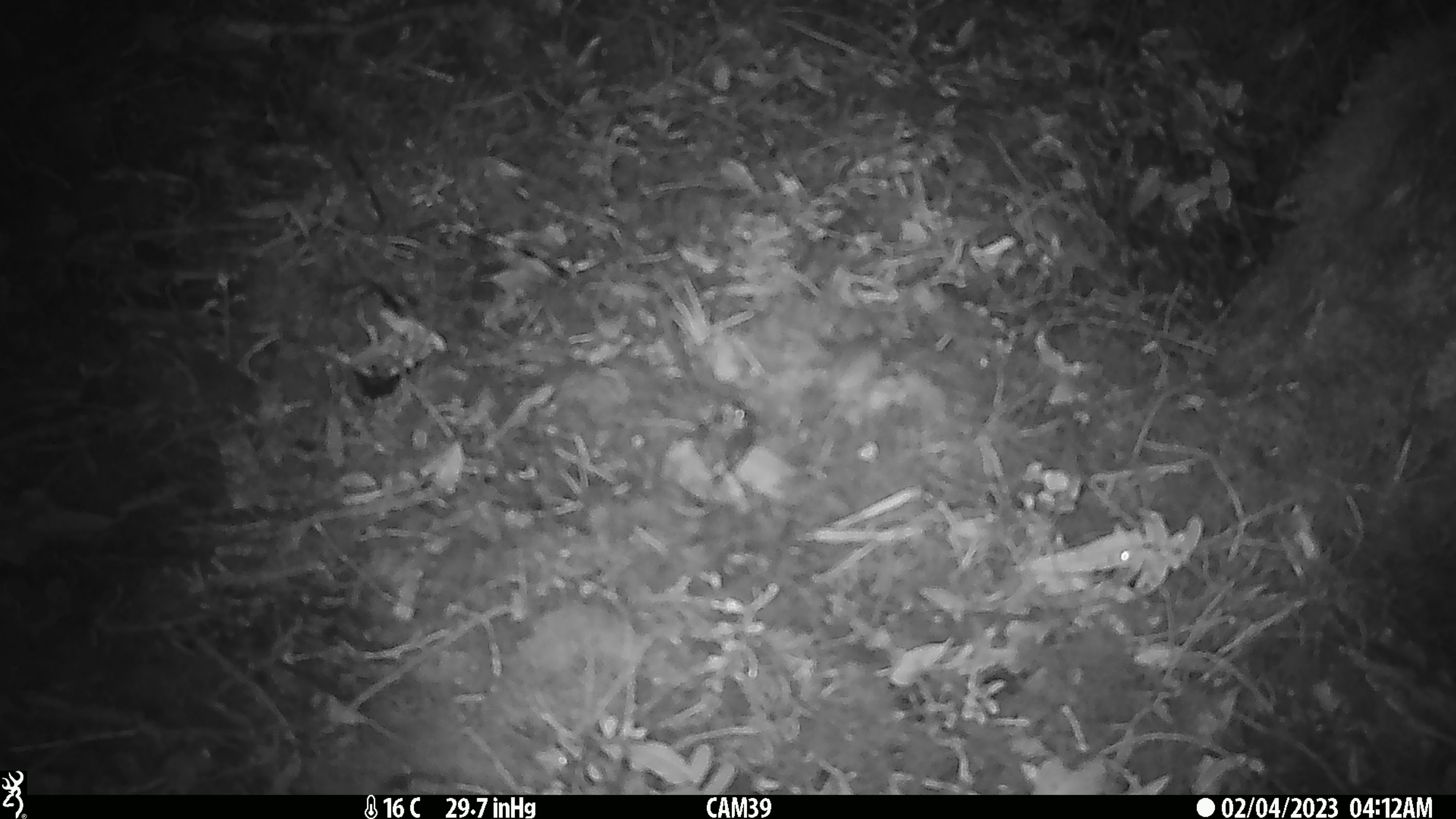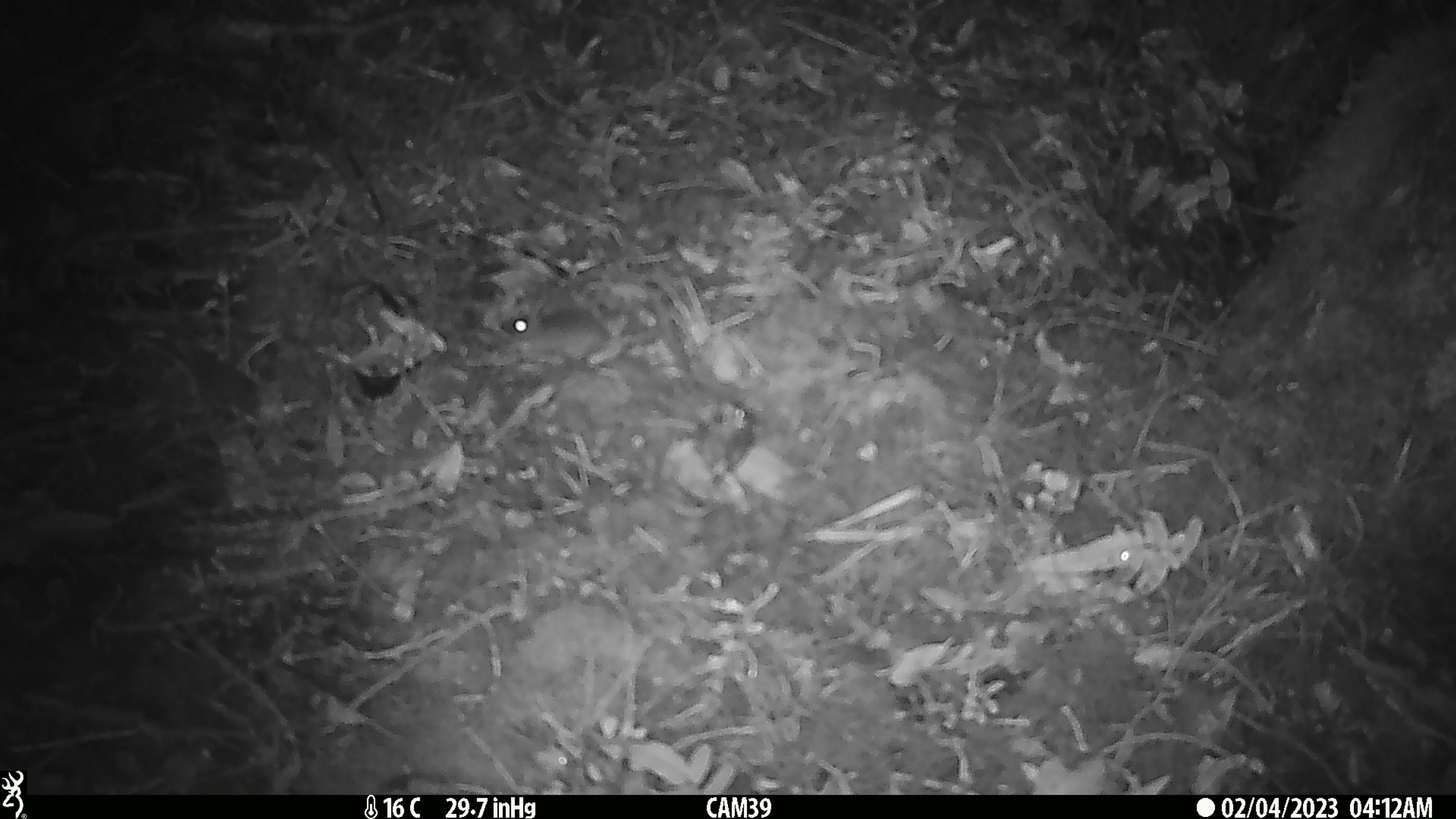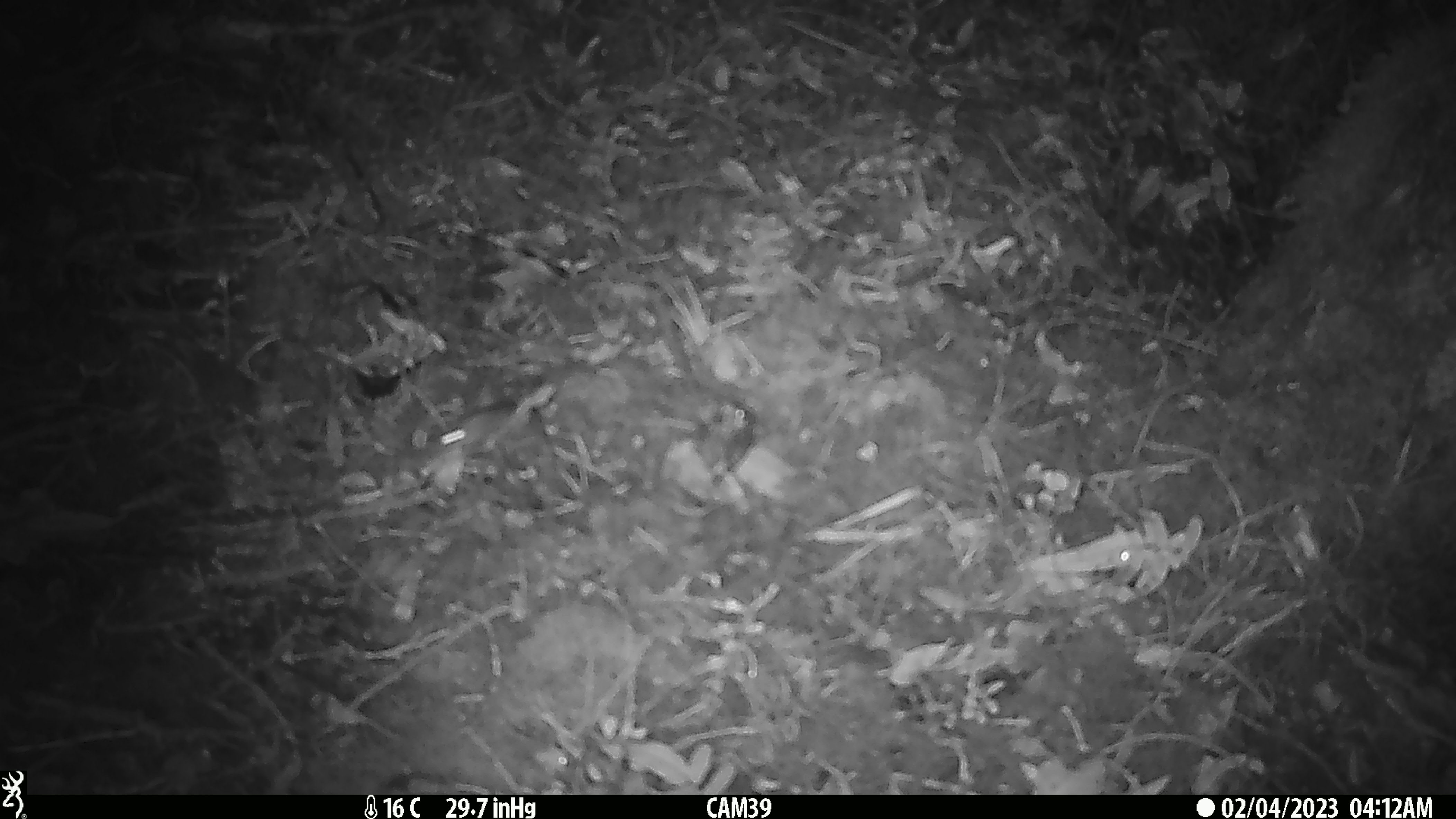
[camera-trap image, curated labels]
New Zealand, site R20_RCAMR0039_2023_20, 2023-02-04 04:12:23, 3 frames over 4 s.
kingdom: Animalia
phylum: Chordata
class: Mammalia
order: Rodentia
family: Muridae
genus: Mus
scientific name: Mus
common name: mouse